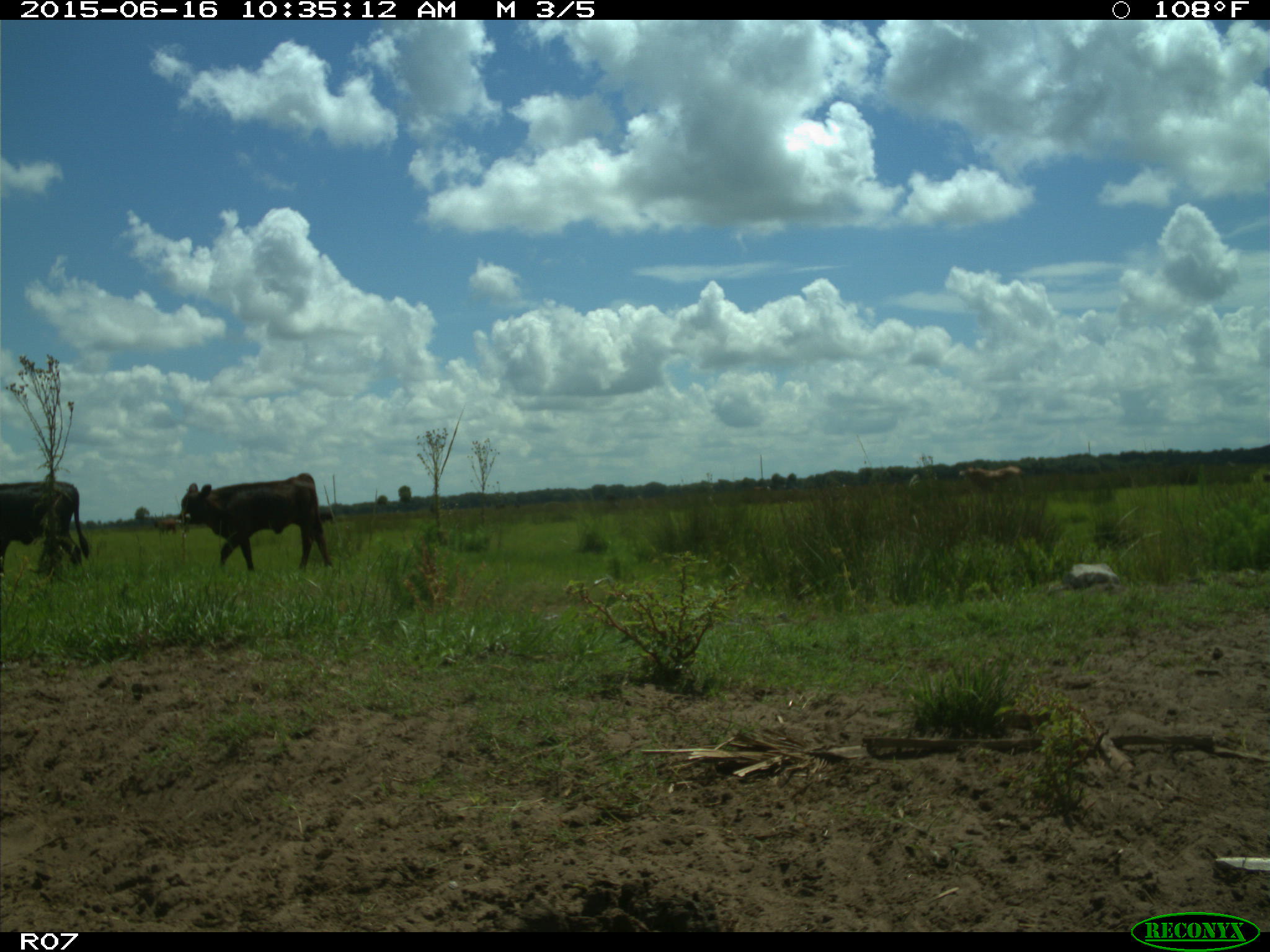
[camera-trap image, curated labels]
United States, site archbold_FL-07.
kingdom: Animalia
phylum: Chordata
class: Mammalia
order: Artiodactyla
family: Bovidae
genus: Bos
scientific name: Bos taurus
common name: domestic cow